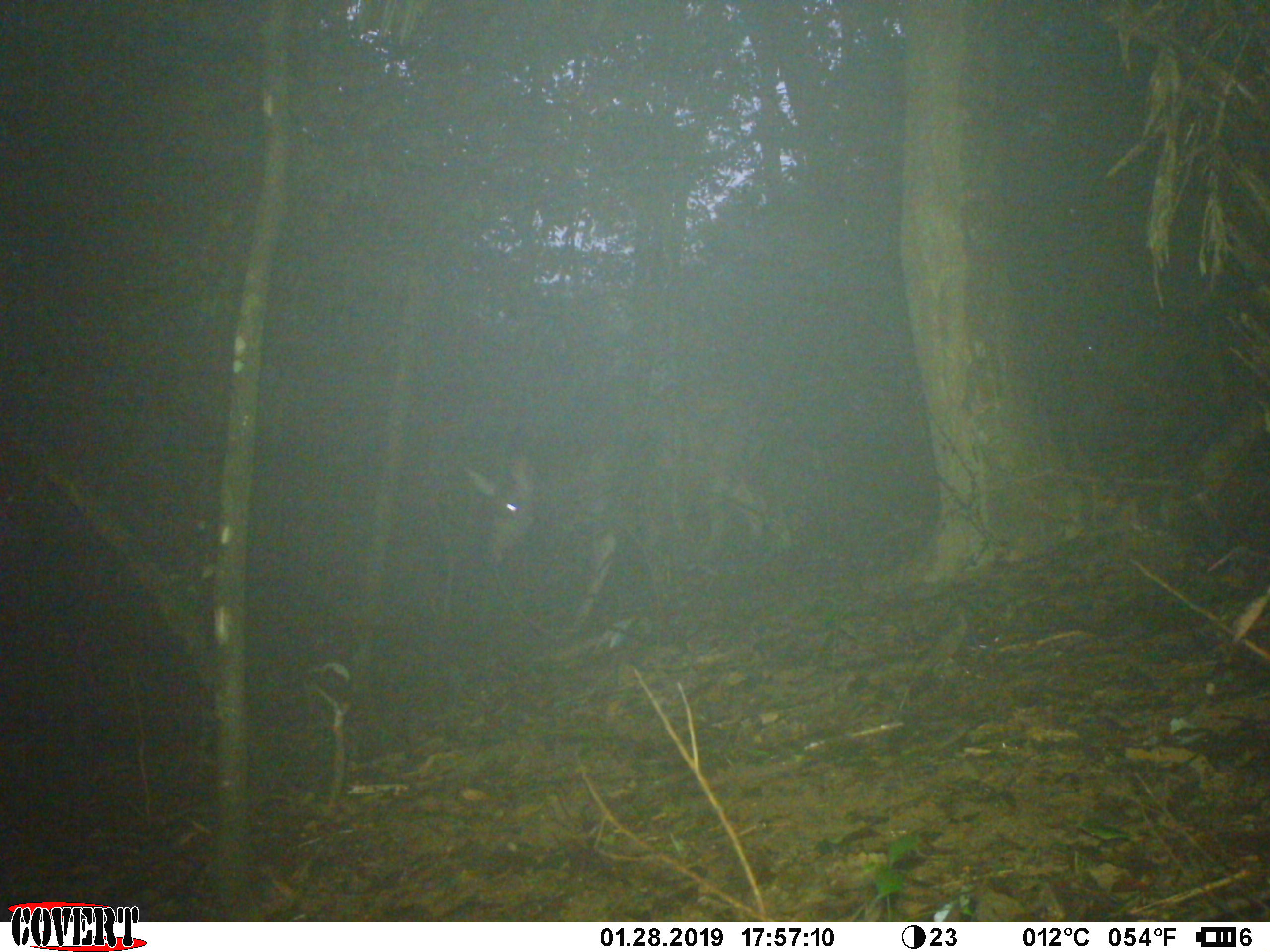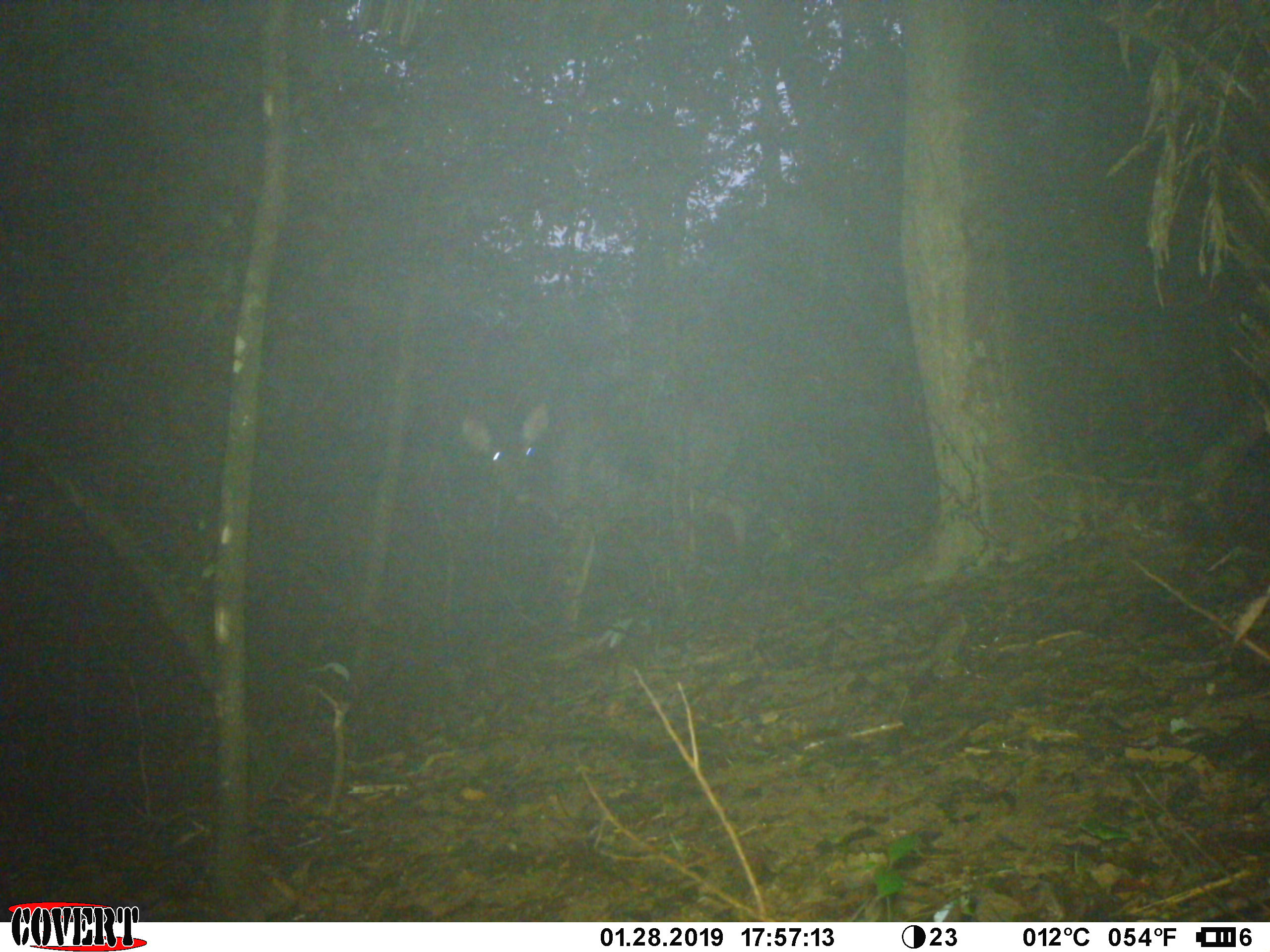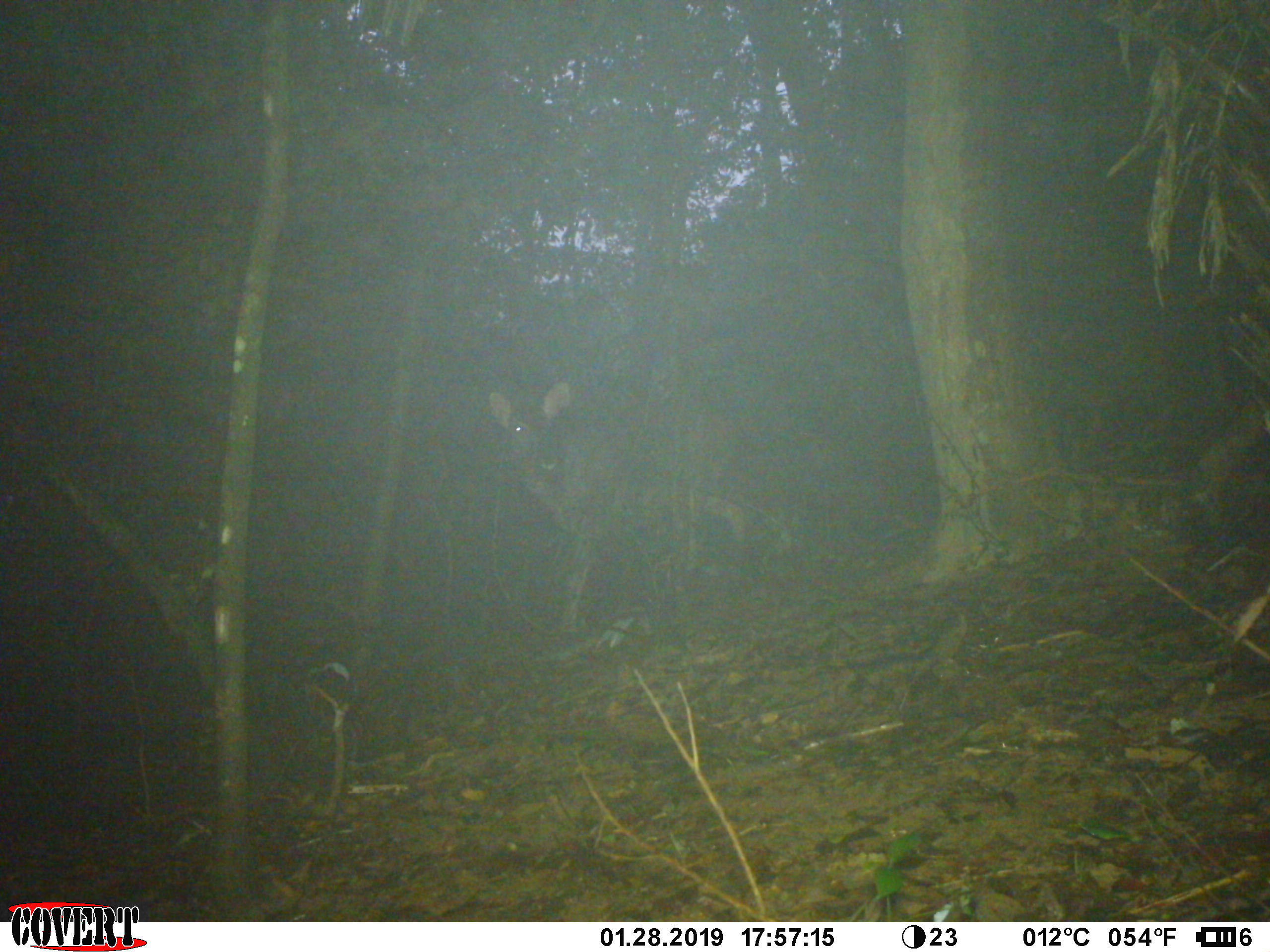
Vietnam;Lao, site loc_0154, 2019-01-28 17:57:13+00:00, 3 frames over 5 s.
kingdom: Animalia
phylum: Chordata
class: Mammalia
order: Artiodactyla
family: Cervidae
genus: Rusa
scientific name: Rusa unicolor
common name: sambar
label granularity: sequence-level